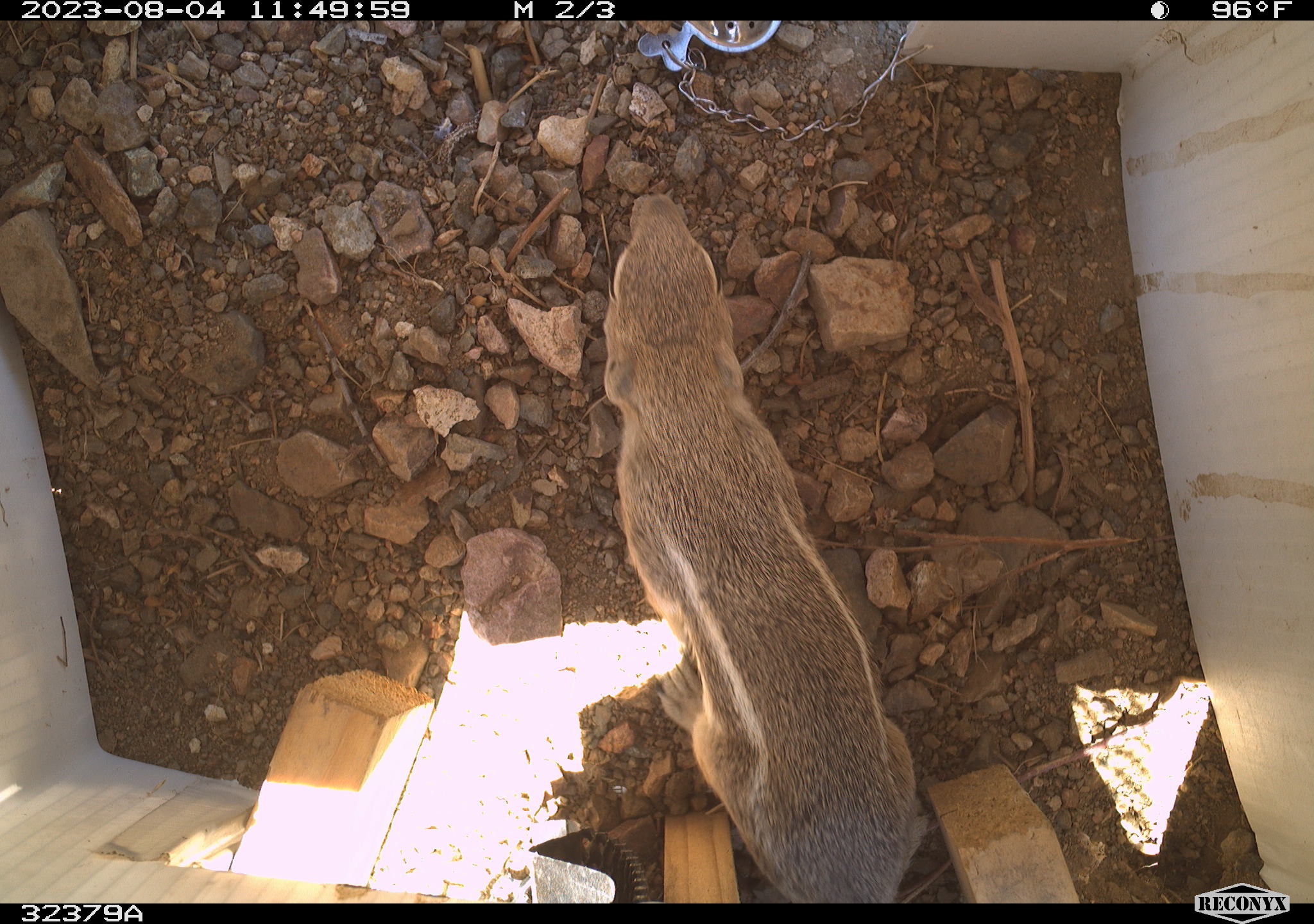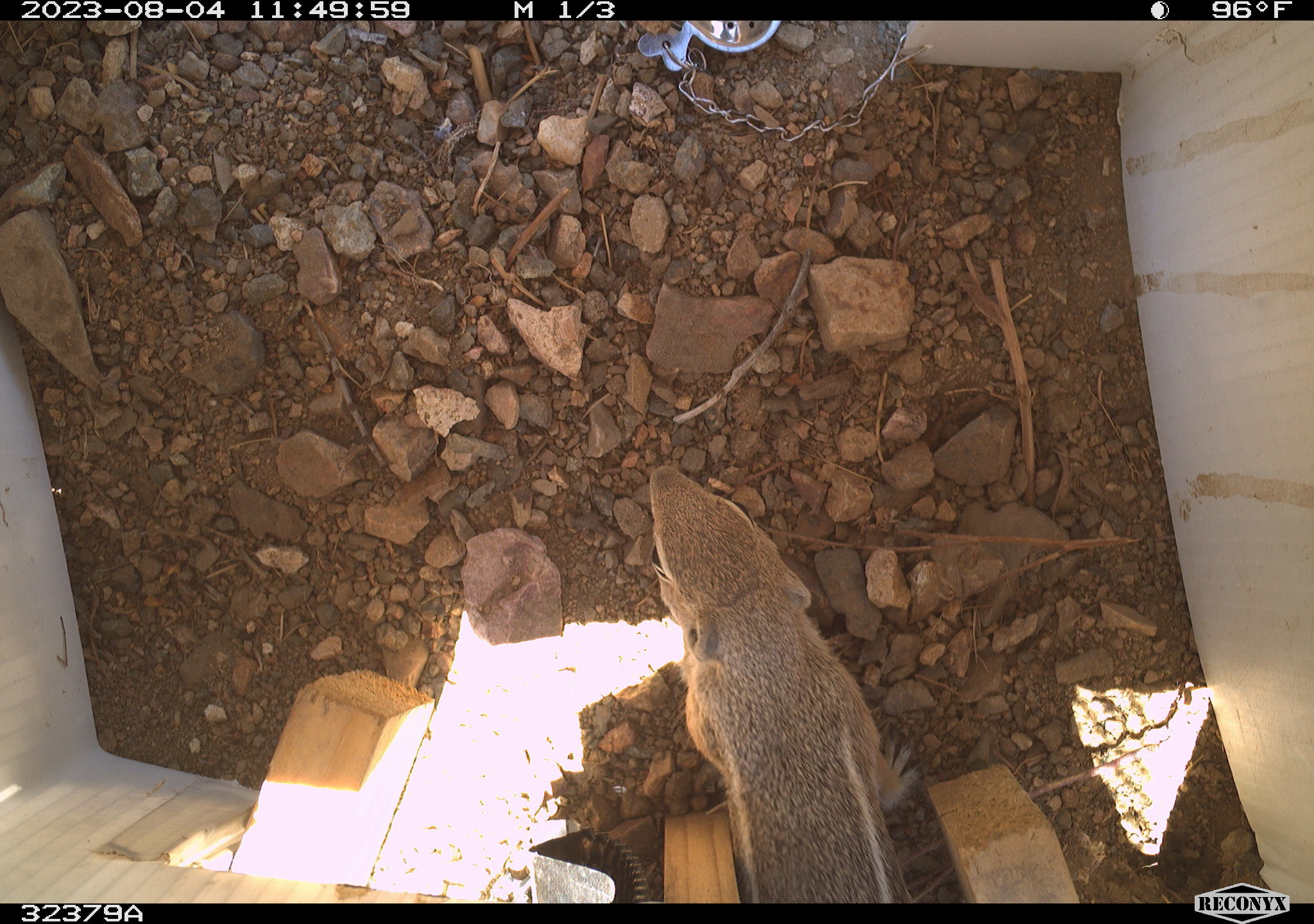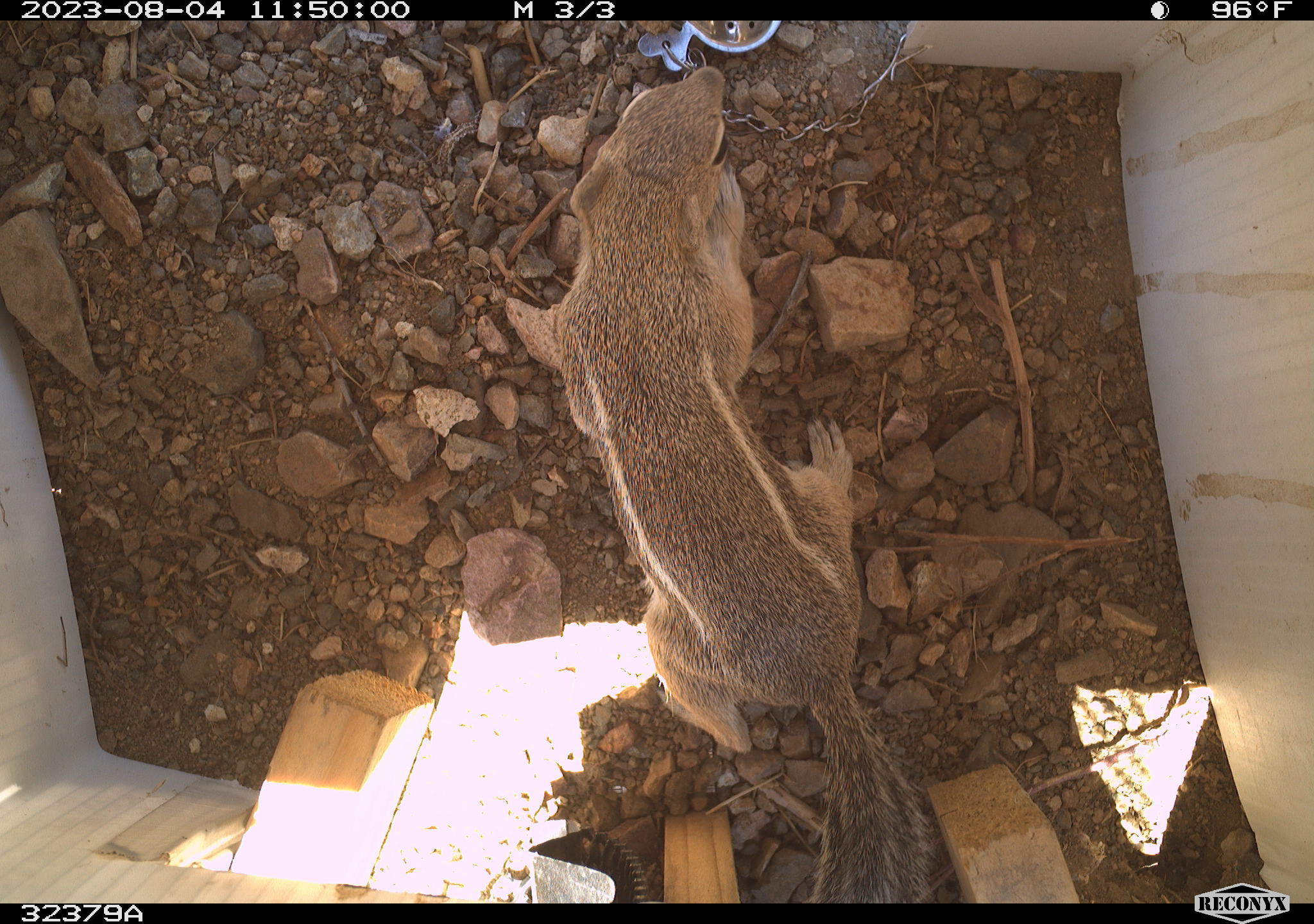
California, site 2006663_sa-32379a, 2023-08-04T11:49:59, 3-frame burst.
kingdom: Animalia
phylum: Chordata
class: Mammalia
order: Rodentia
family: Sciuridae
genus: Ammospermophilus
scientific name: Ammospermophilus leucurus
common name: white-tailed antelope squirrel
White-tailed antelope squirrel (Ammospermophilus leucurus).